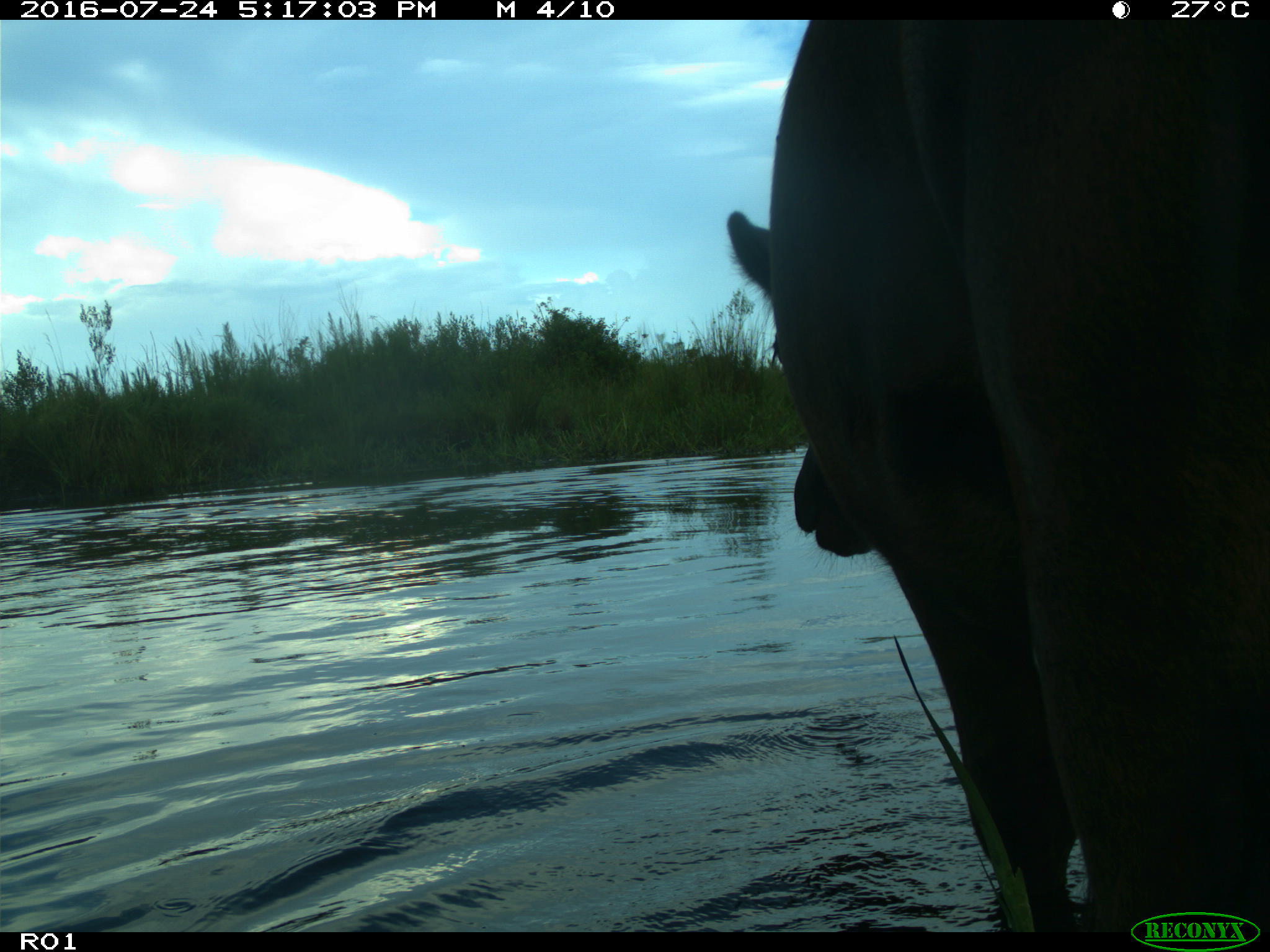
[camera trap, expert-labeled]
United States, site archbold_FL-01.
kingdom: Animalia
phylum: Chordata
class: Mammalia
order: Artiodactyla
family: Bovidae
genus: Bos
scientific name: Bos taurus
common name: domestic cow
Bos taurus (domestic cow).